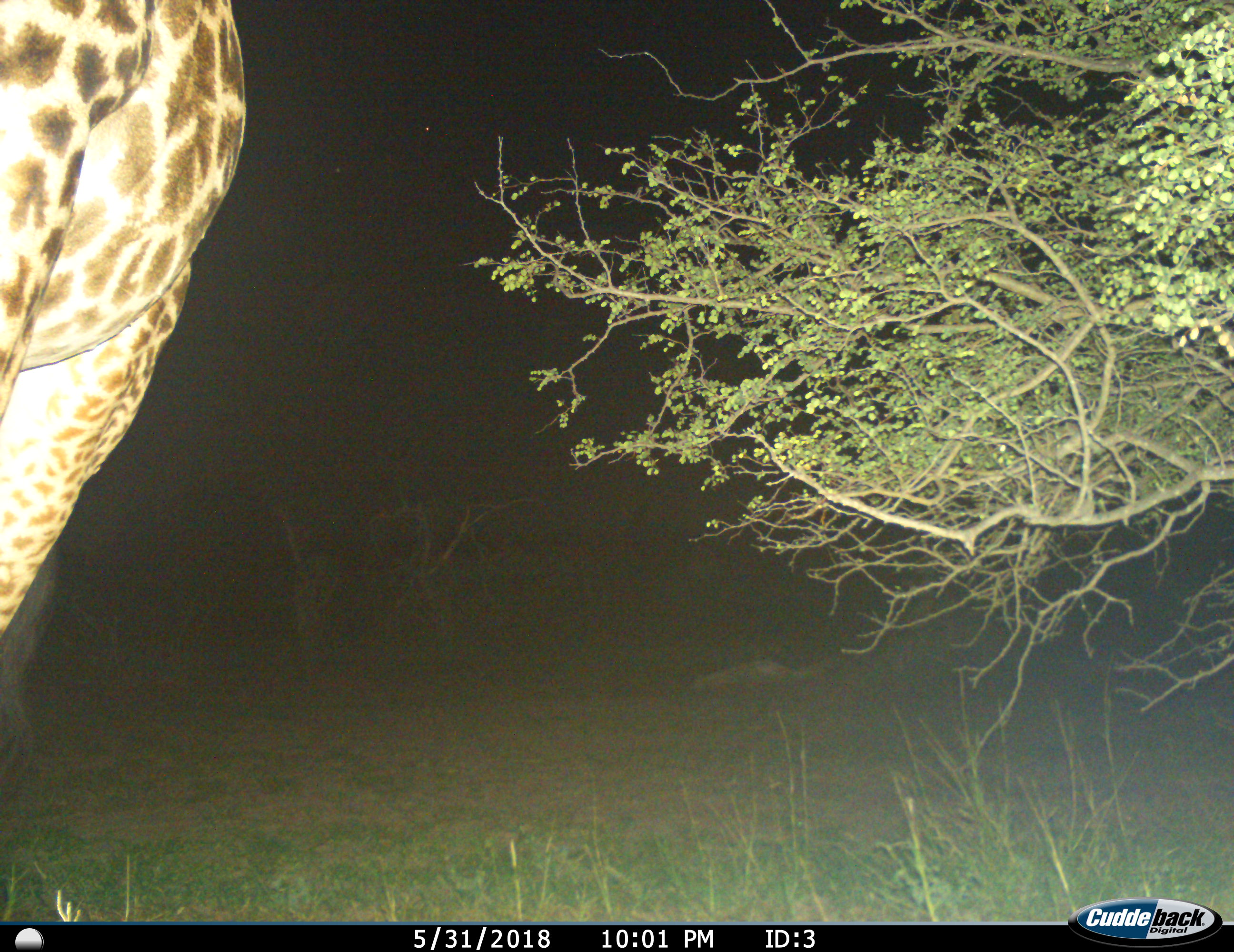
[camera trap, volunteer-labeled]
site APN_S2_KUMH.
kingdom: Animalia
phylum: Chordata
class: Mammalia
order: Artiodactyla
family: Giraffidae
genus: Giraffa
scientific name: Giraffa camelopardalis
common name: giraffe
Giraffe (Giraffa camelopardalis), count 1. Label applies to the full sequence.